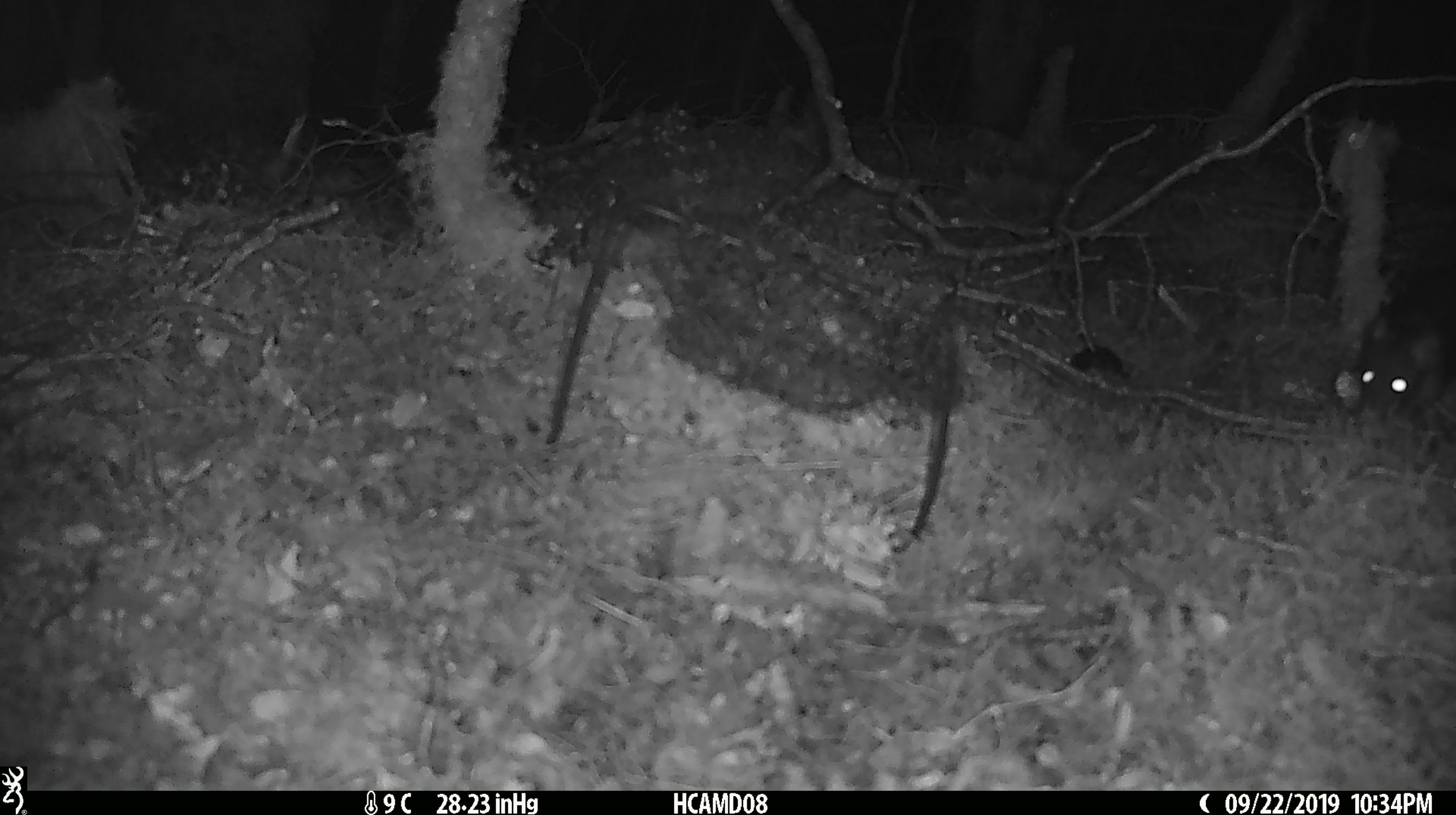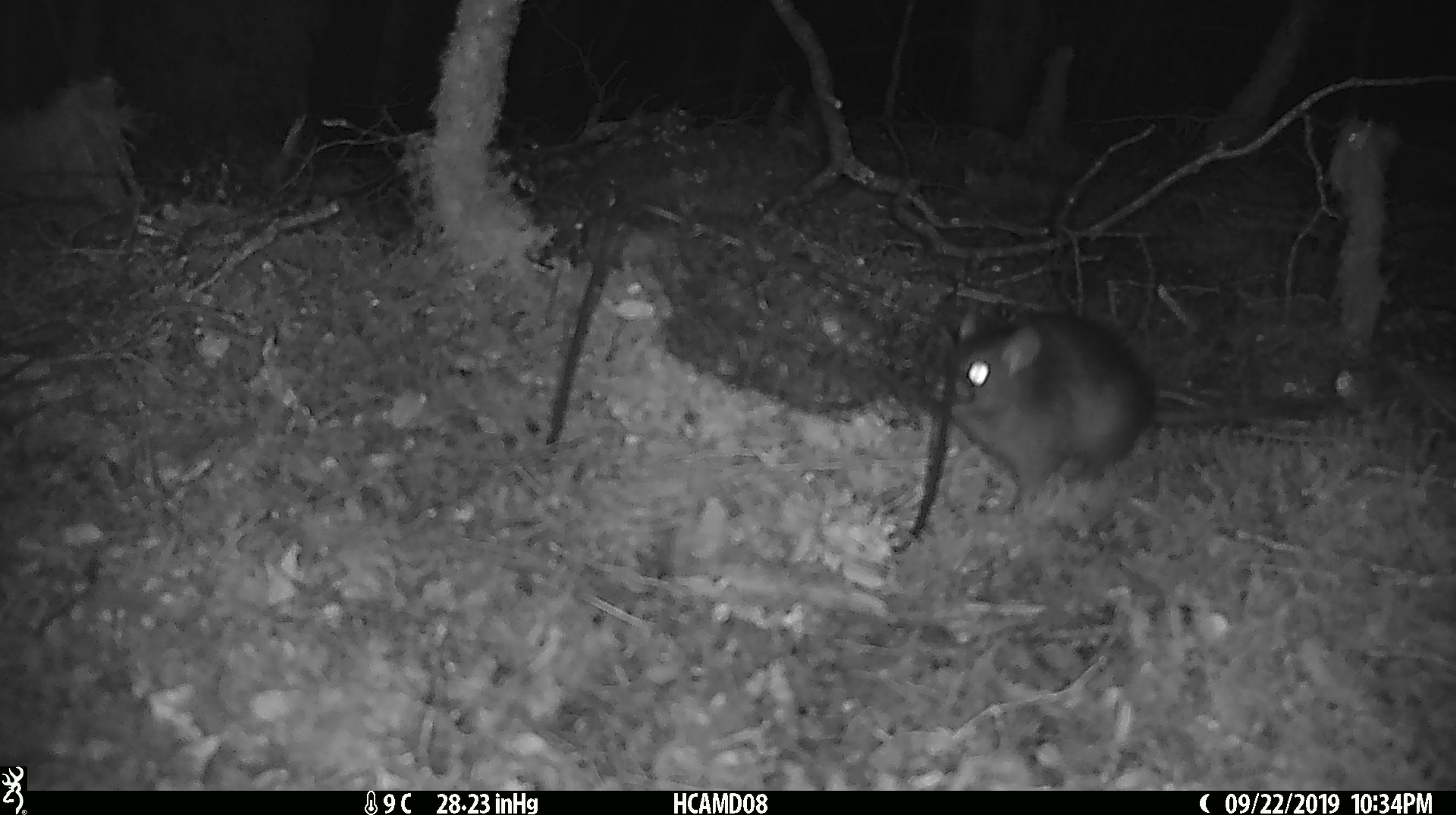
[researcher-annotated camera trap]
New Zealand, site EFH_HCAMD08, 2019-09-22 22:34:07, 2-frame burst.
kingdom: Animalia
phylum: Chordata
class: Mammalia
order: Rodentia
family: Muridae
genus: Rattus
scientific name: Rattus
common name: rat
Rat (Rattus).